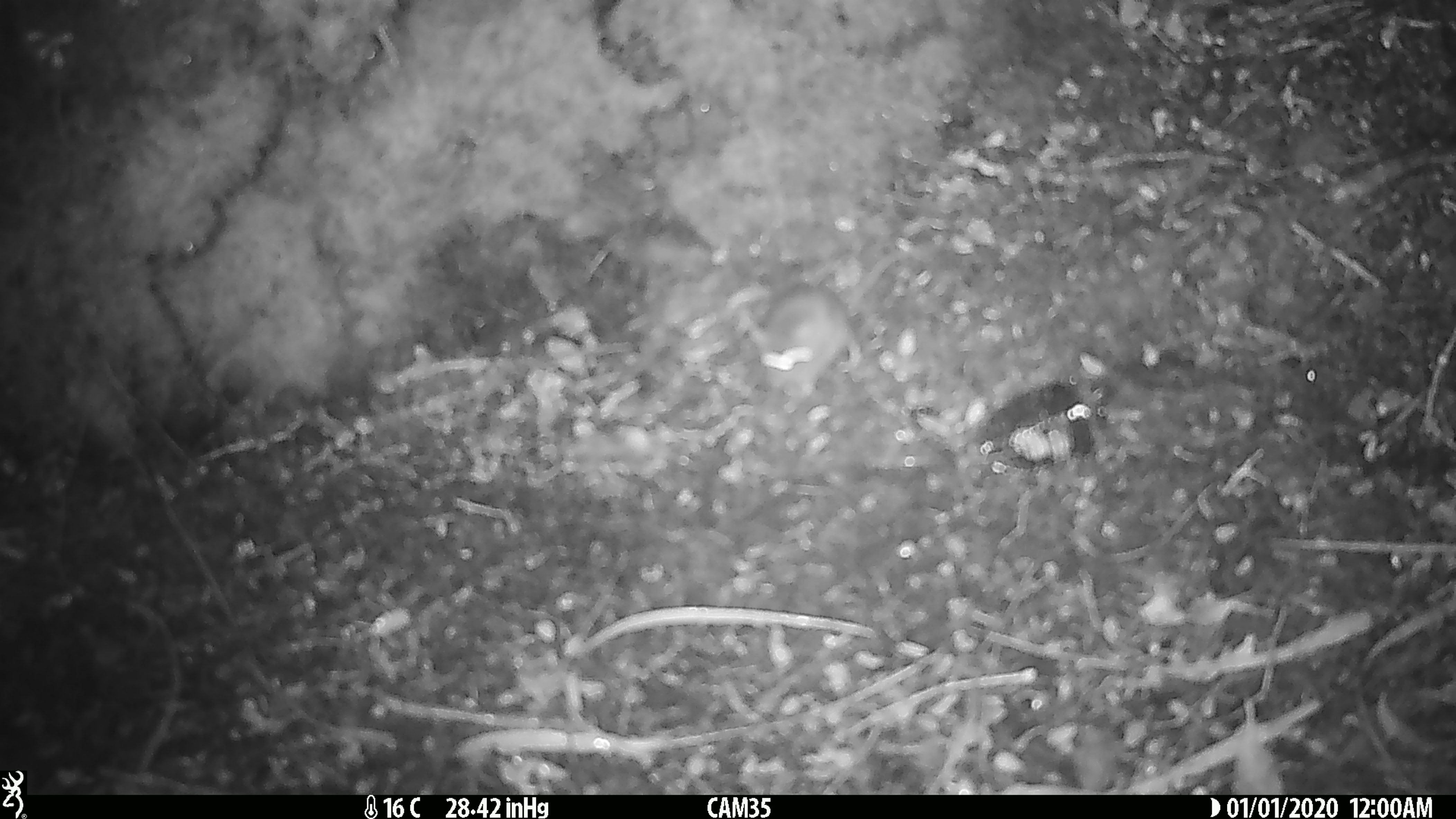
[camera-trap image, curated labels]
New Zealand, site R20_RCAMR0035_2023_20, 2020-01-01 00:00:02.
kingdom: Animalia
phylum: Chordata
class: Mammalia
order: Rodentia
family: Muridae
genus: Mus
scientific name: Mus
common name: mouse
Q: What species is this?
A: Mouse (Mus).